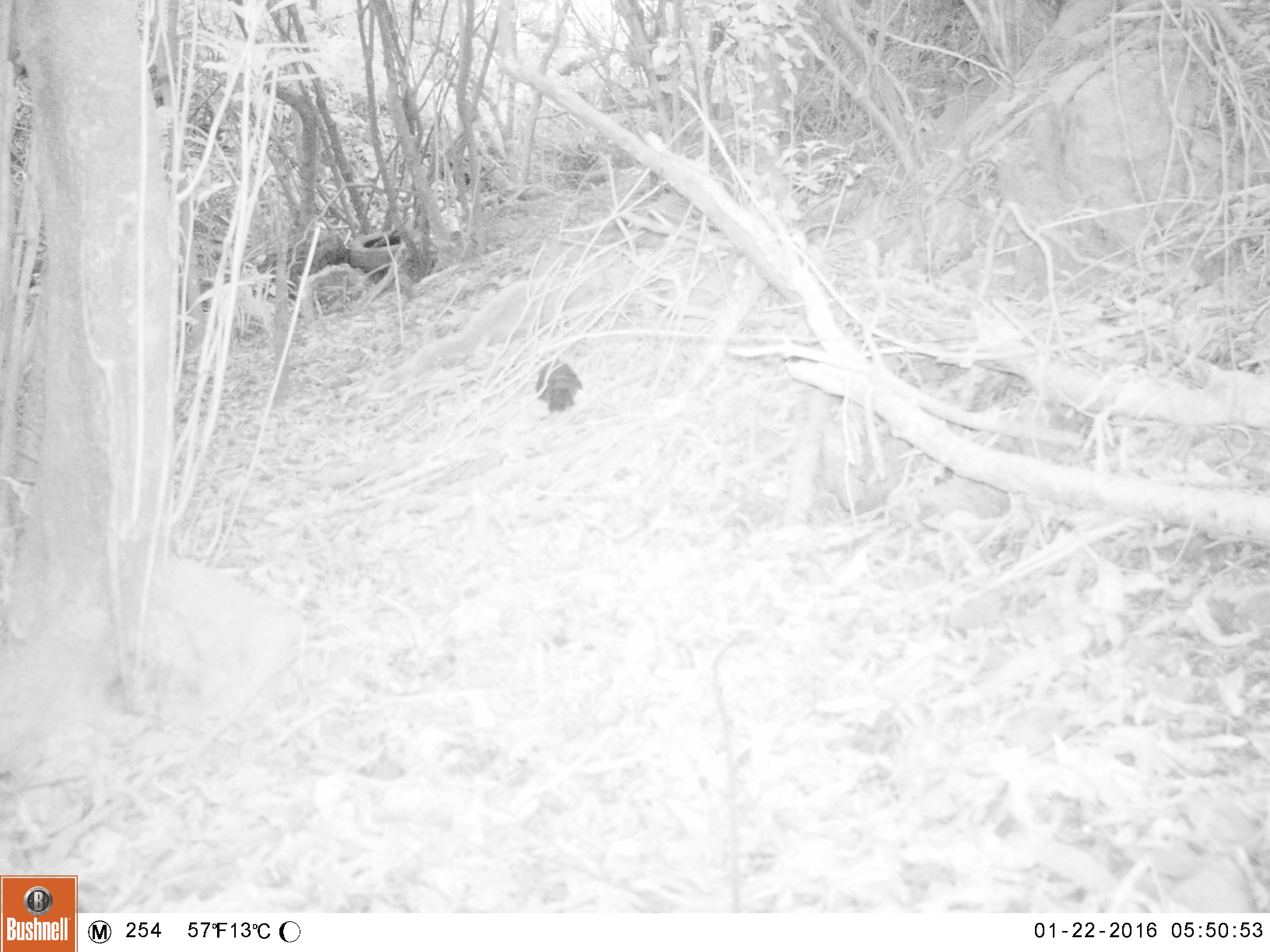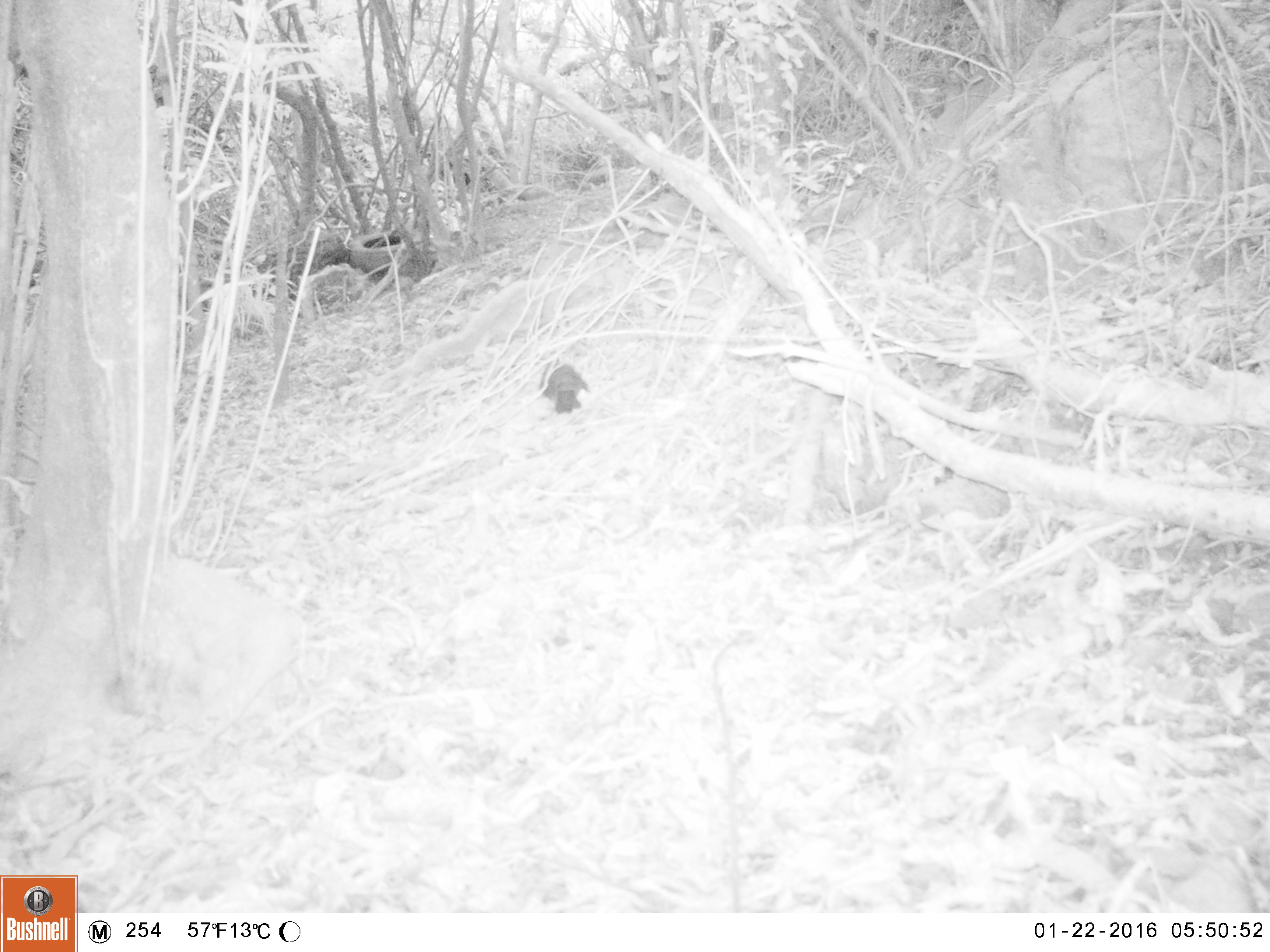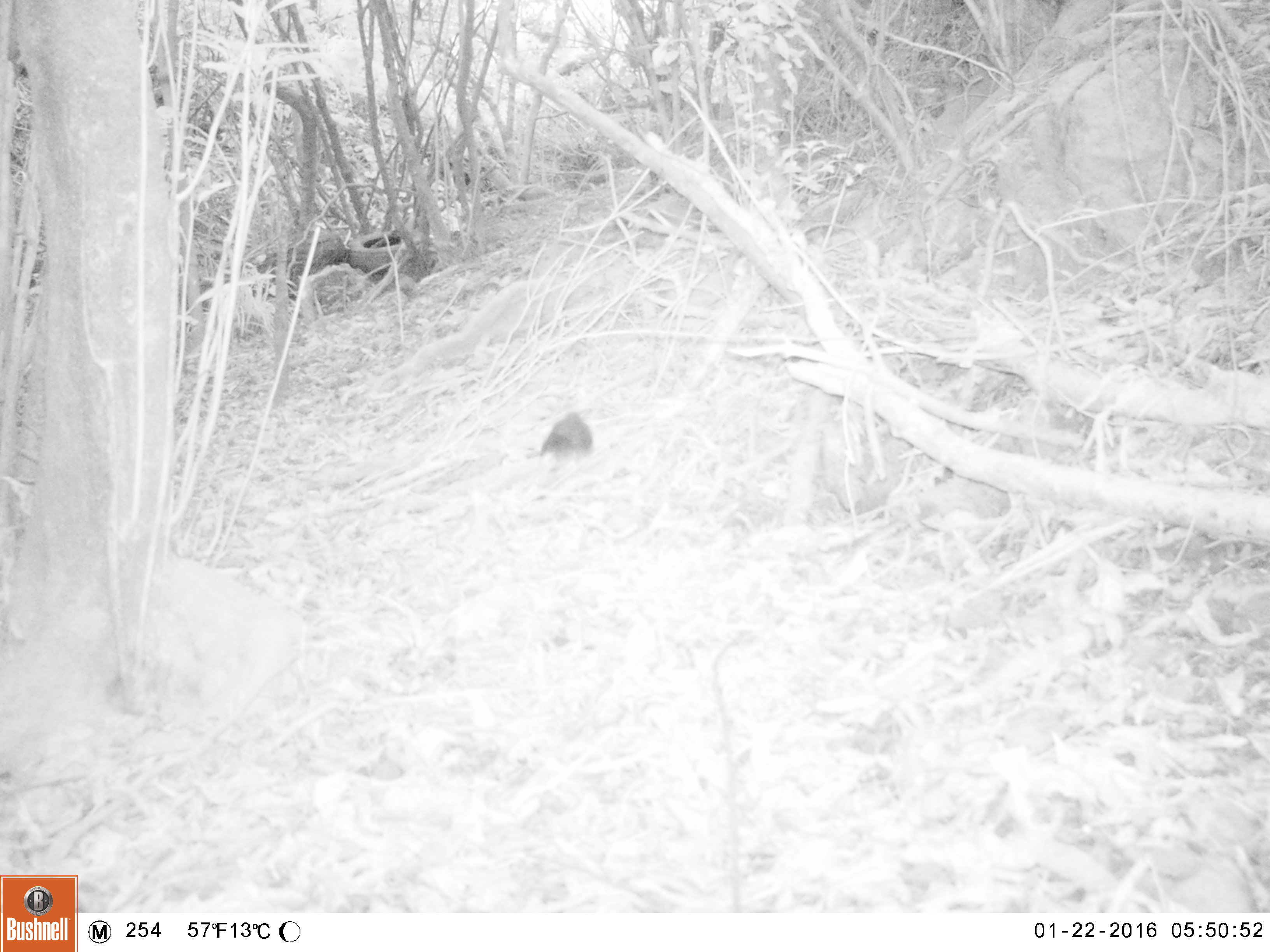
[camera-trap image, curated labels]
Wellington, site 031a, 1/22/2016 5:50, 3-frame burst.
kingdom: Animalia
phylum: Chordata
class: Aves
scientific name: Aves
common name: bird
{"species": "bird (Aves)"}